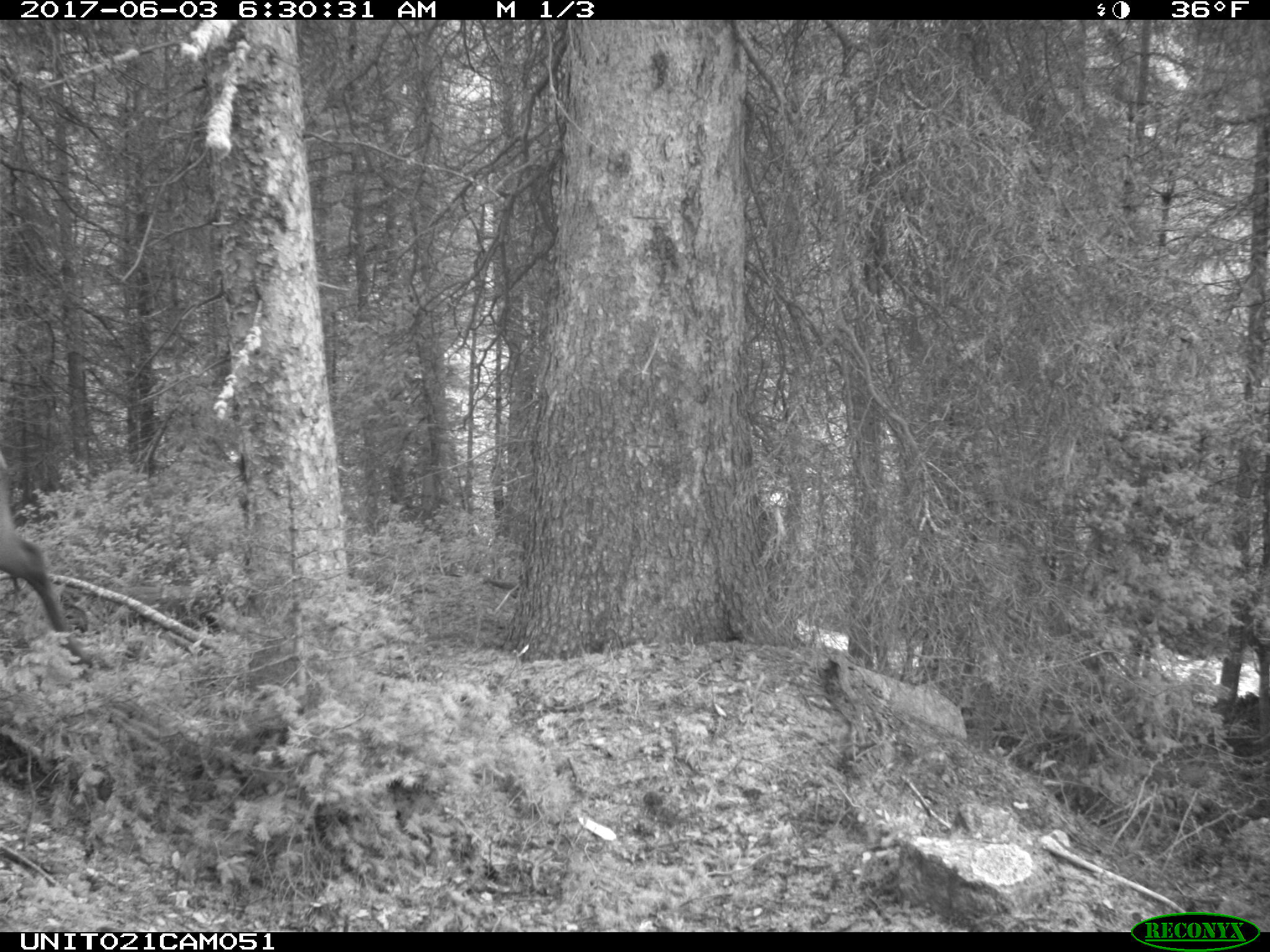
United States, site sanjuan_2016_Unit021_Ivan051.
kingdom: Animalia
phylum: Chordata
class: Mammalia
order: Artiodactyla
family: Cervidae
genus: Cervus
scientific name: Cervus elaphus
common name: red deer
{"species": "Cervus elaphus (red deer)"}